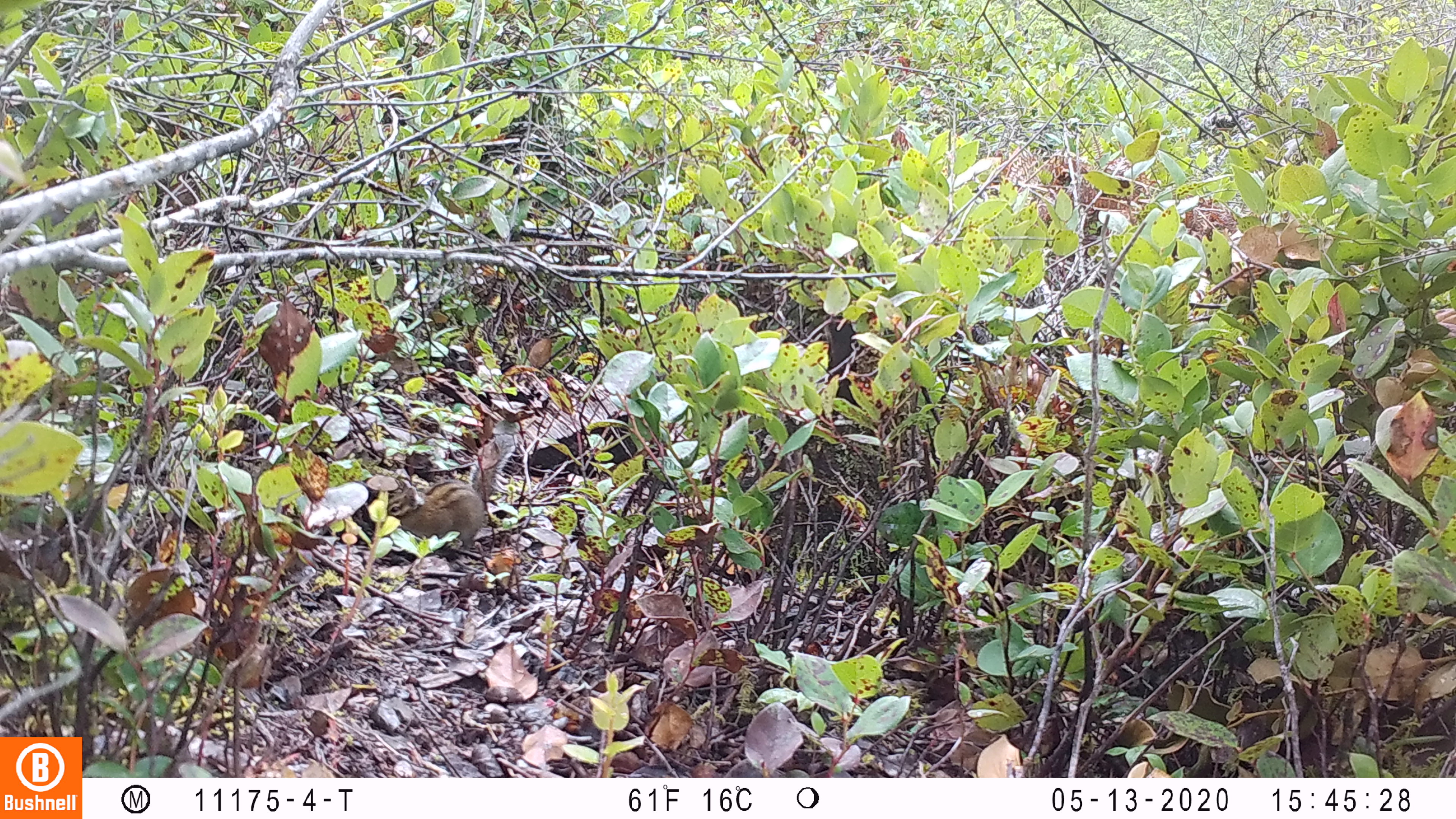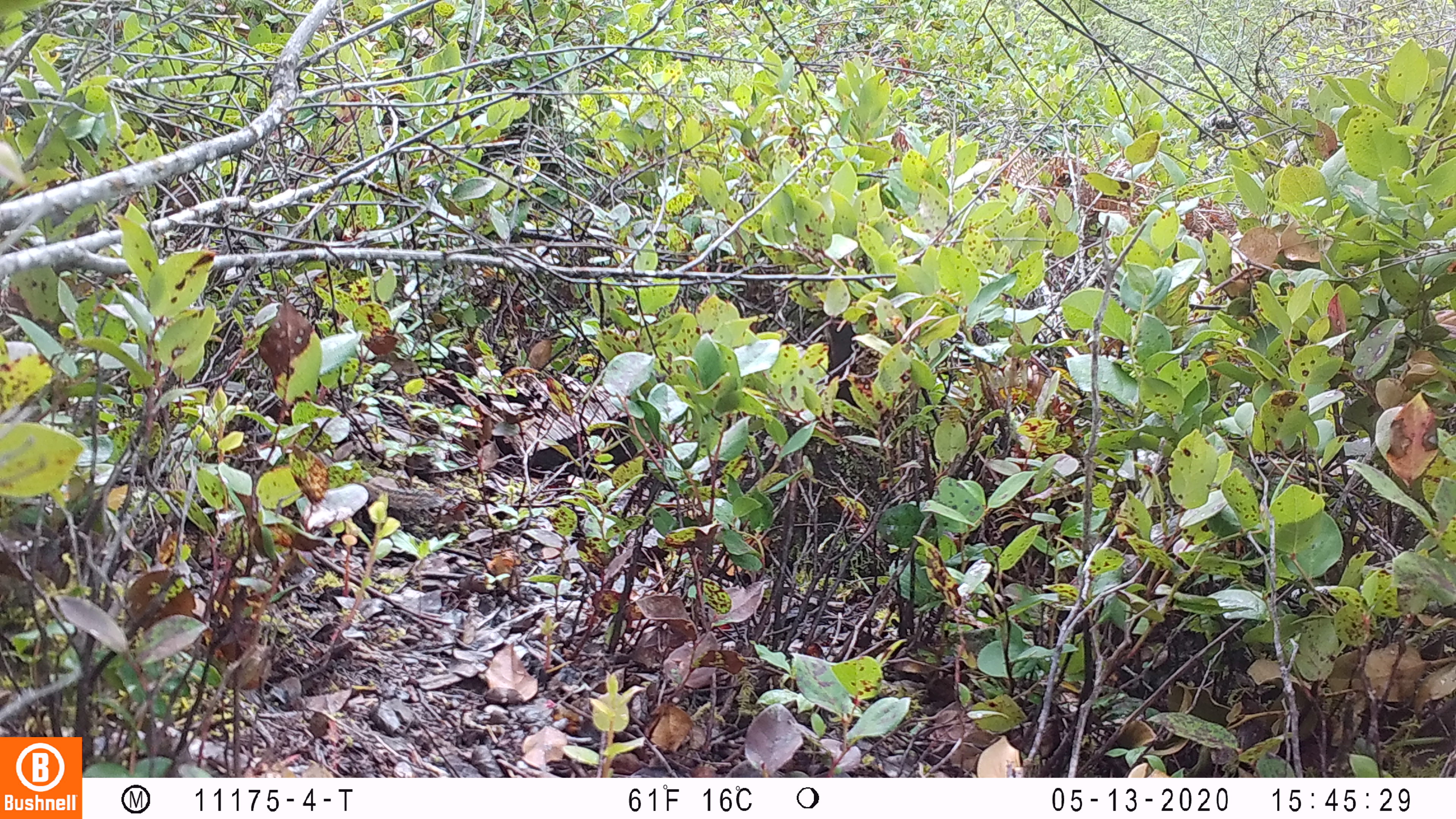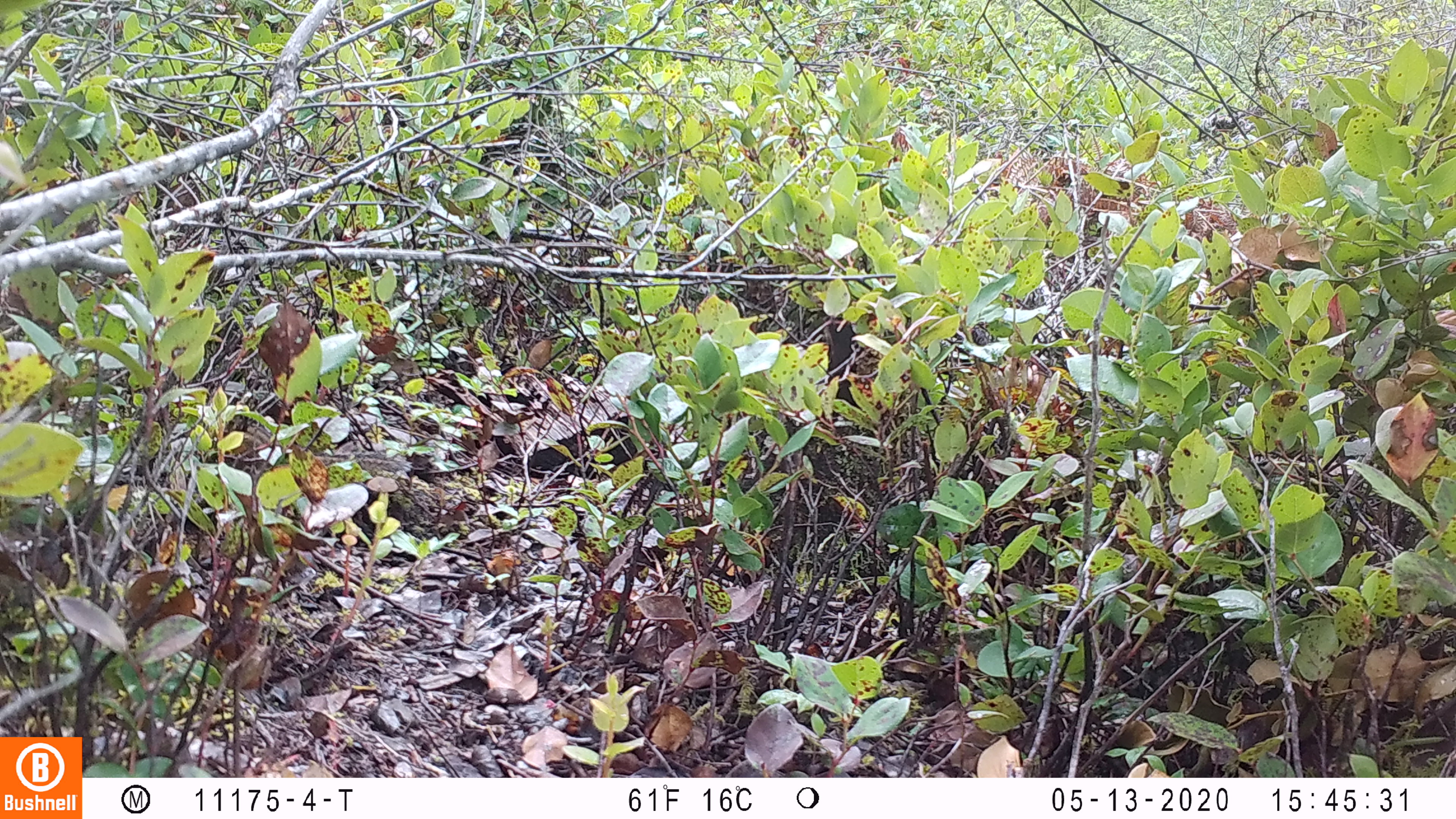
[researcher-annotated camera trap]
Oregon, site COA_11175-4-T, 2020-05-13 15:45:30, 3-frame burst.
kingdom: Animalia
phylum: Chordata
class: Mammalia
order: Rodentia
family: Sciuridae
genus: Neotamias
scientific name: Neotamias townsendii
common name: townsend's chipmunk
Townsend's chipmunk (Neotamias townsendii).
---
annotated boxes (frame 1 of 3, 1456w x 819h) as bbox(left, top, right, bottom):
townsend's chipmunk: bbox(386, 428, 518, 548)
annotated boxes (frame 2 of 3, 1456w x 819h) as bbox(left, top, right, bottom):
townsend's chipmunk: bbox(362, 475, 447, 512)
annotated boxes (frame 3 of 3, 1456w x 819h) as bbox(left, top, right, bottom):
townsend's chipmunk: bbox(241, 422, 417, 478)